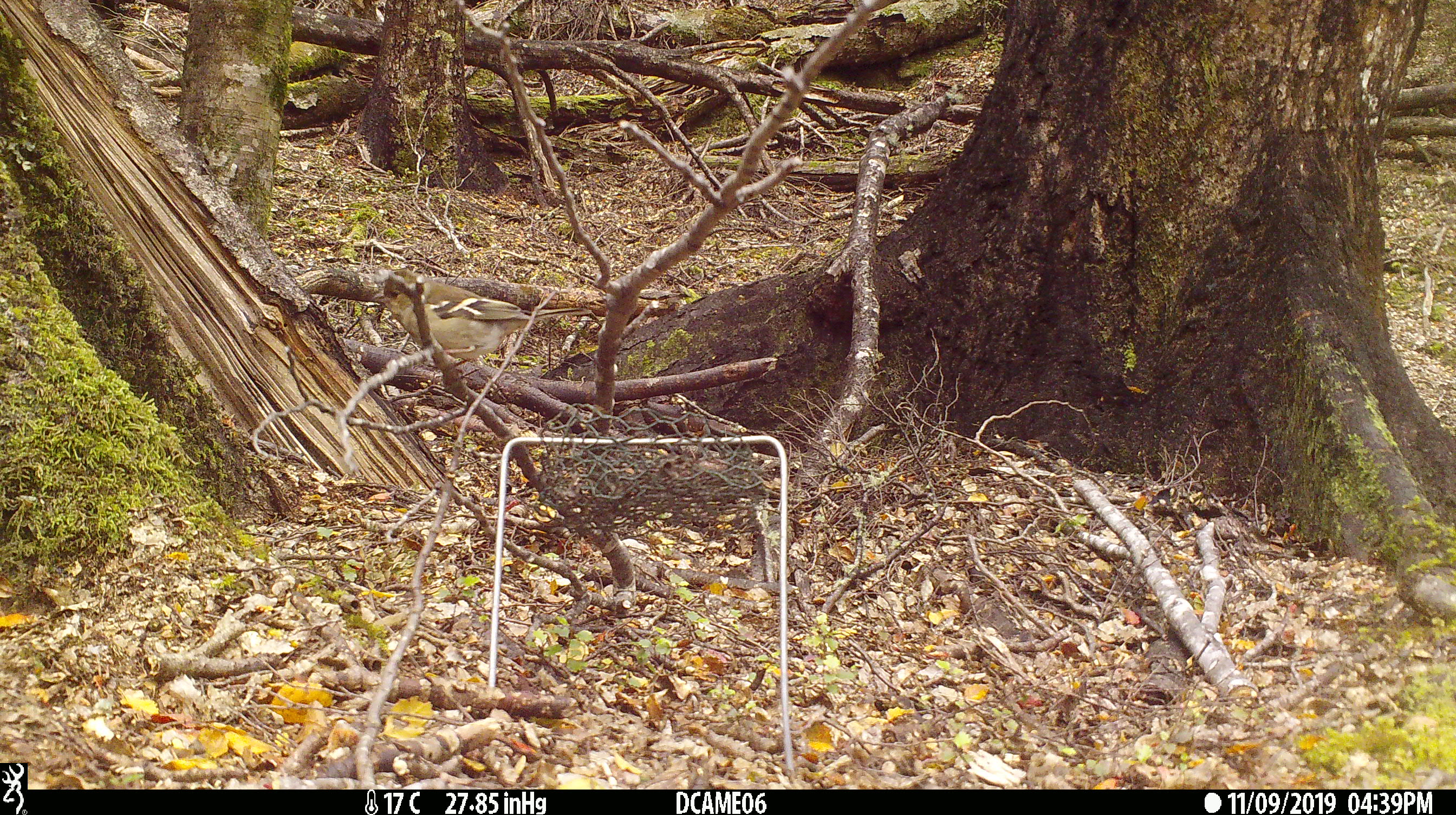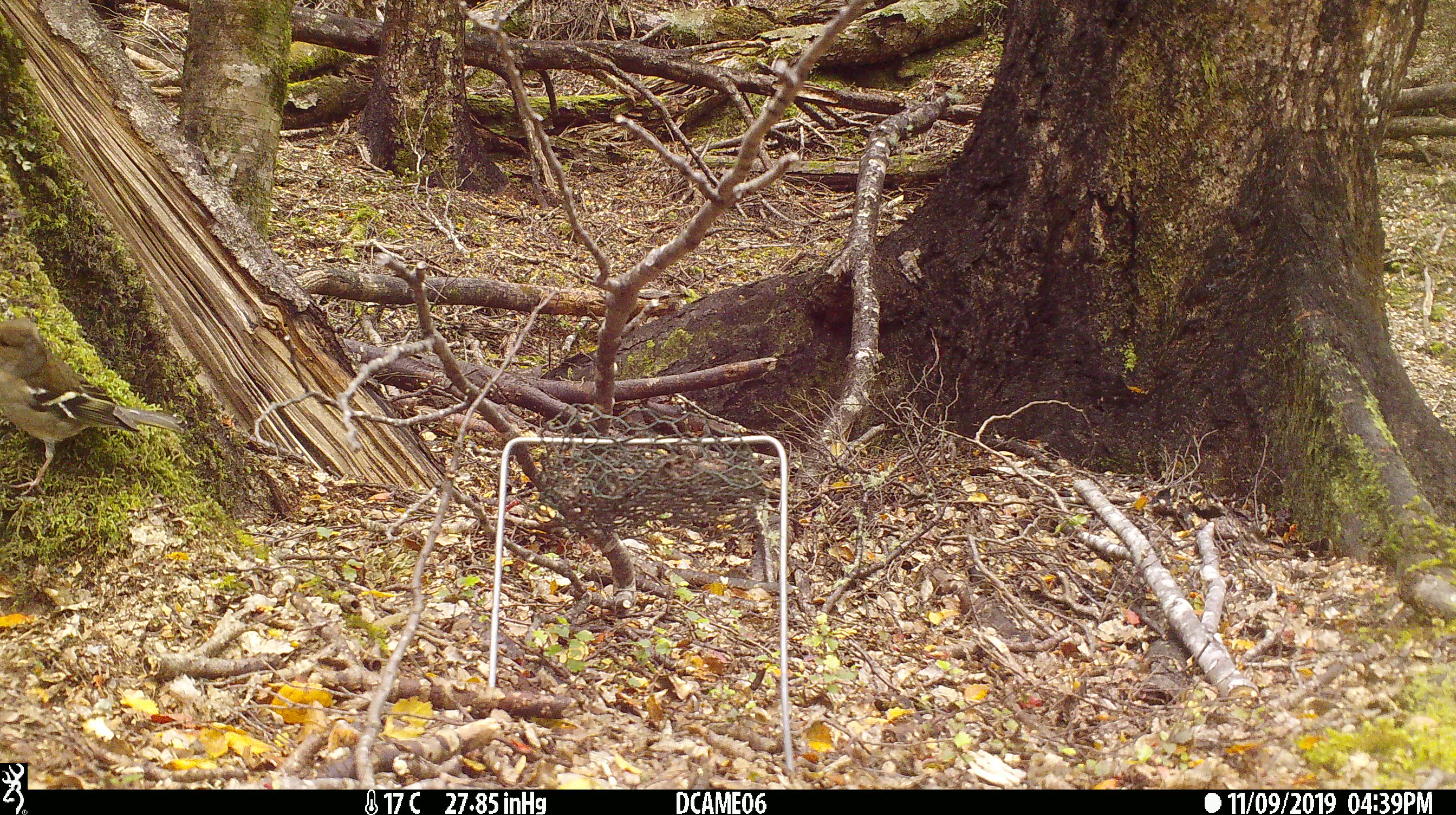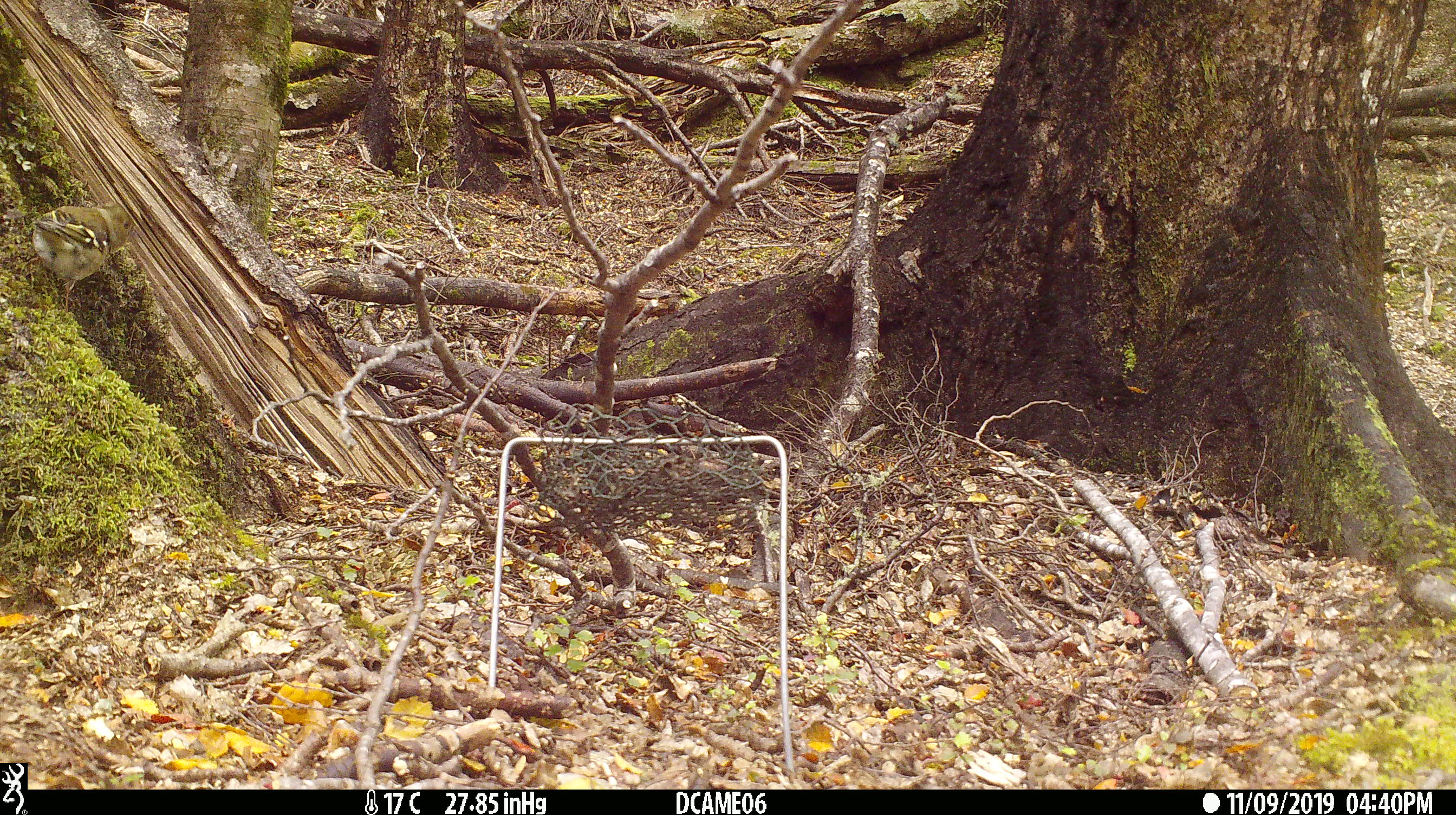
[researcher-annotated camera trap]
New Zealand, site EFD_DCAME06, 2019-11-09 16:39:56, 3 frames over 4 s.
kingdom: Animalia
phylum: Chordata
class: Aves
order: Passeriformes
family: Fringillidae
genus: Fringilla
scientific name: Fringilla coelebs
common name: common chaffinch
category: chaffinch